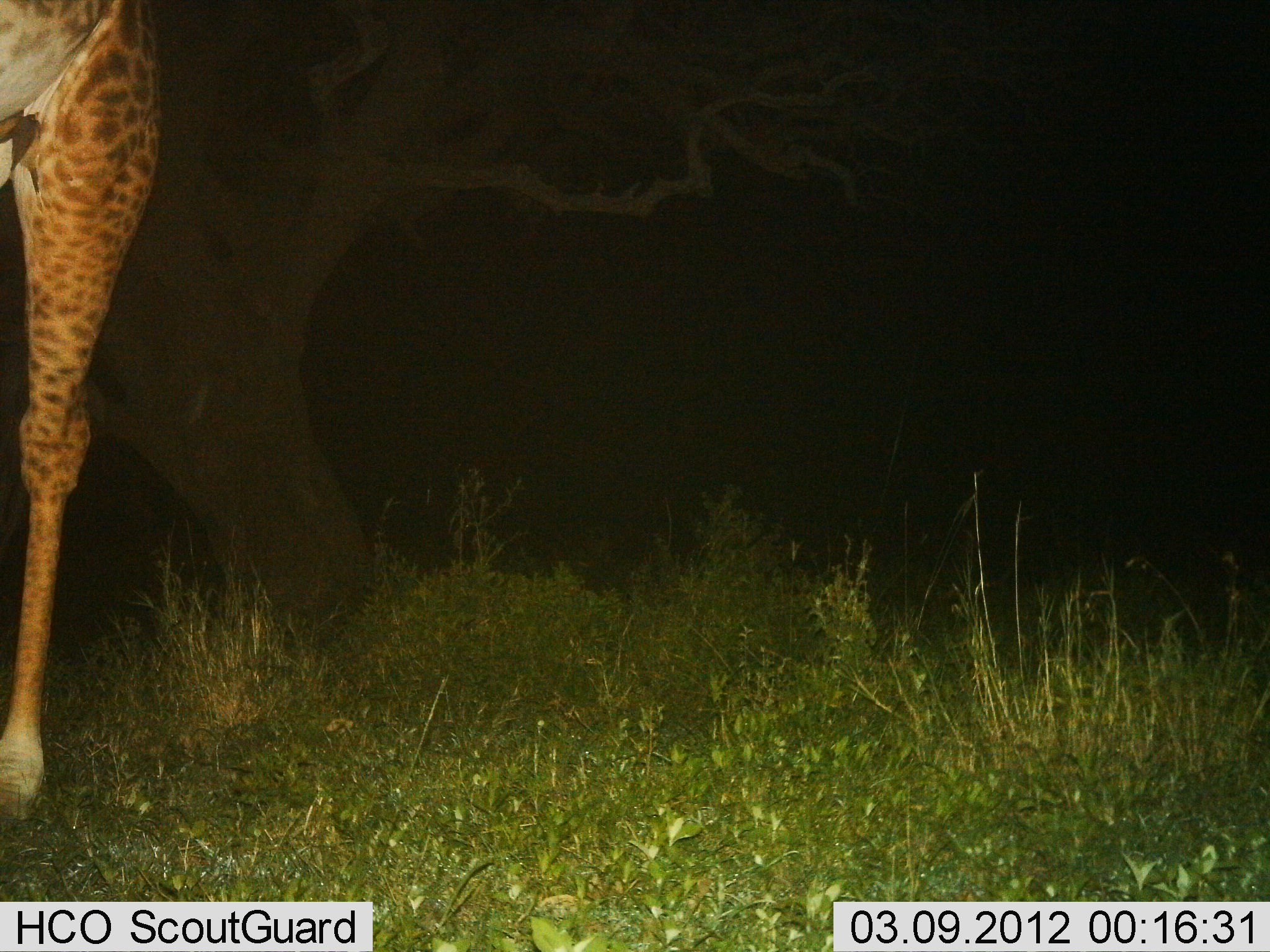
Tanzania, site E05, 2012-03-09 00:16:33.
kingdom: Animalia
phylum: Chordata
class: Mammalia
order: Artiodactyla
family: Giraffidae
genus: Giraffa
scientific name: Giraffa camelopardalis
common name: giraffe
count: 1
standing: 94%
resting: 0%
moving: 6%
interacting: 0%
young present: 0%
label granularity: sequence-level